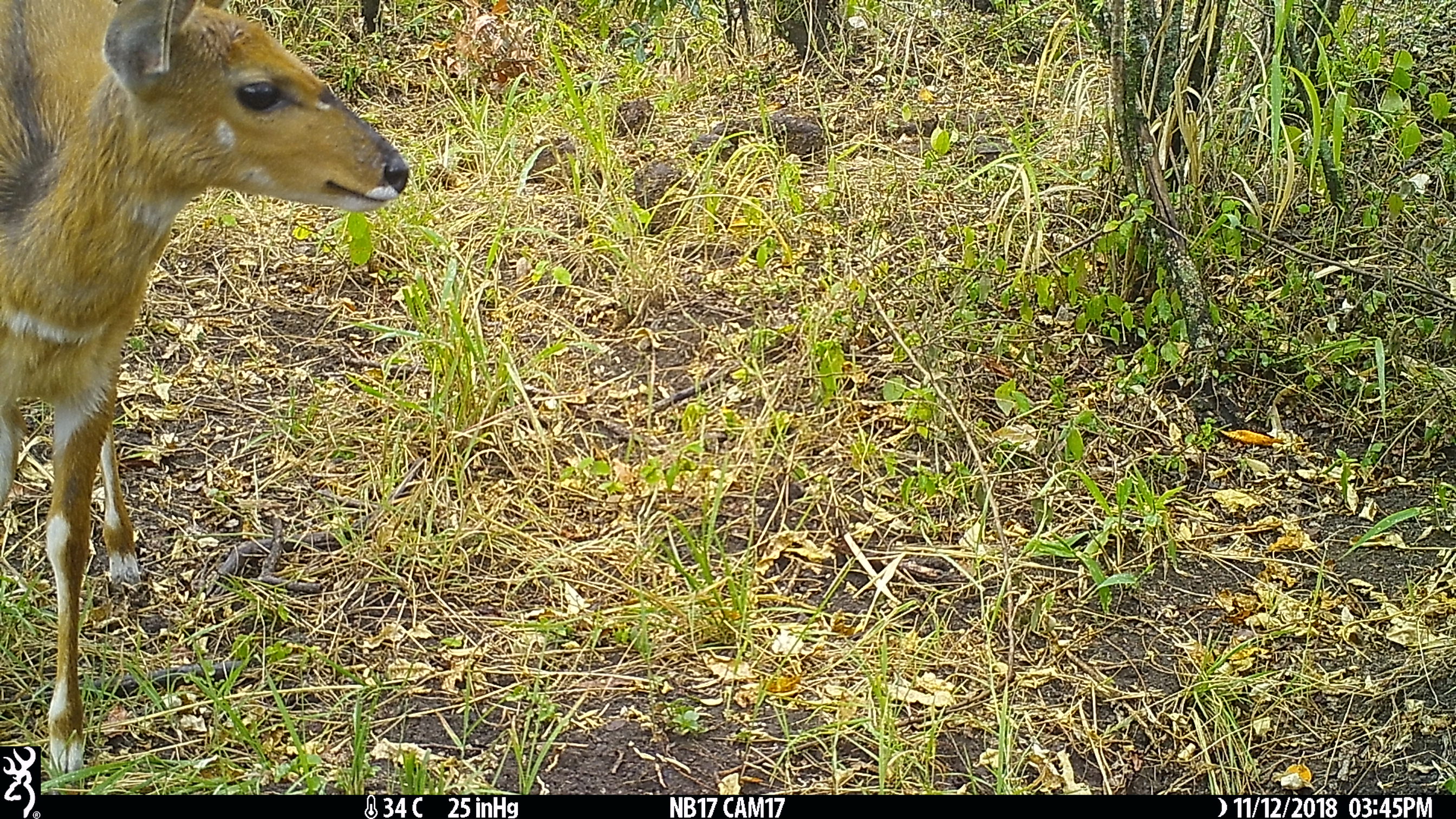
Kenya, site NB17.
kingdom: Animalia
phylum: Chordata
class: Mammalia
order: Artiodactyla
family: Bovidae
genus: Tragelaphus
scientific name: Tragelaphus scriptus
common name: bushbuck